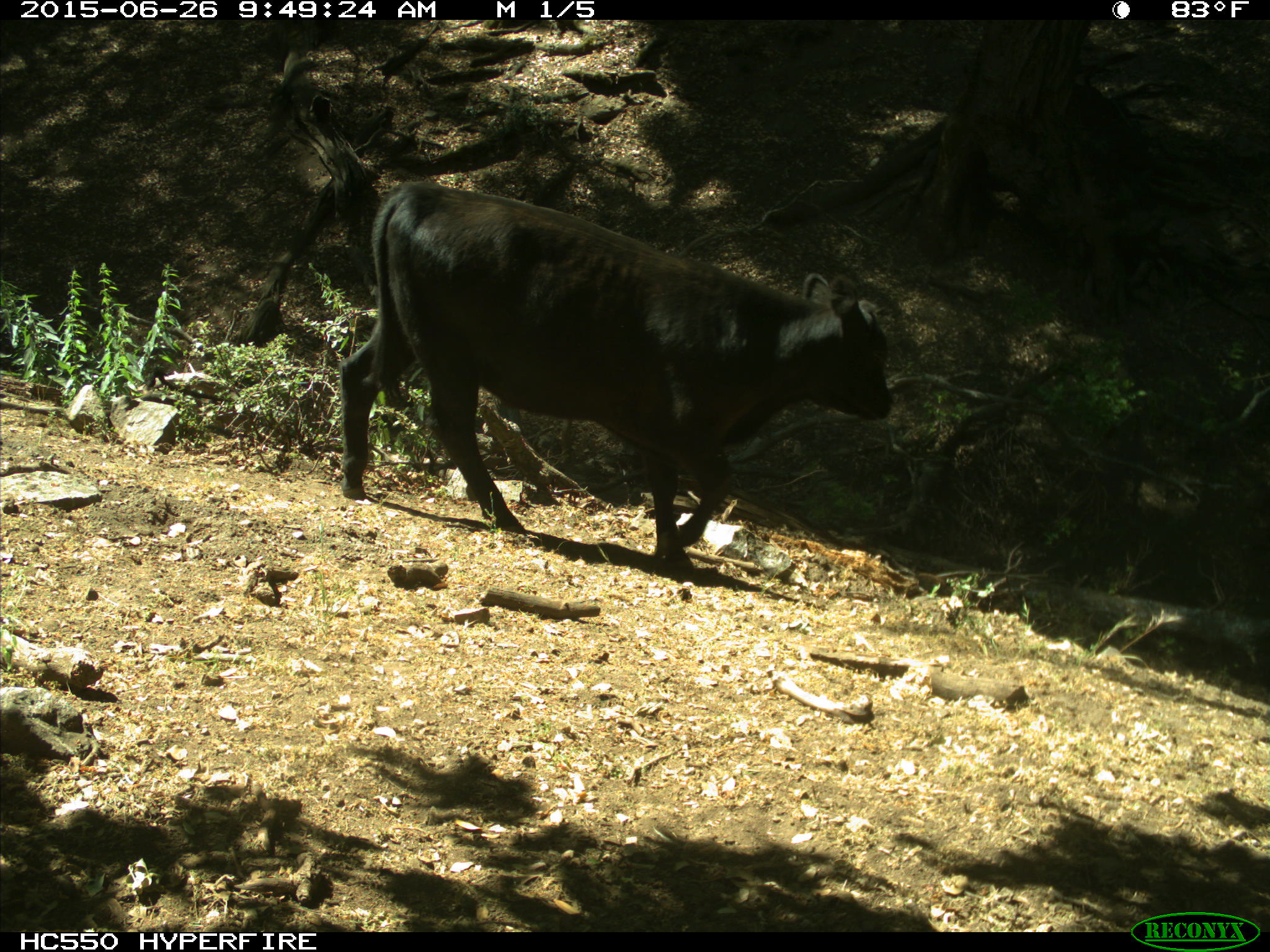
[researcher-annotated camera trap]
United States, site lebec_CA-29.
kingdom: Animalia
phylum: Chordata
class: Mammalia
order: Artiodactyla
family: Bovidae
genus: Bos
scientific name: Bos taurus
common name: domestic cow